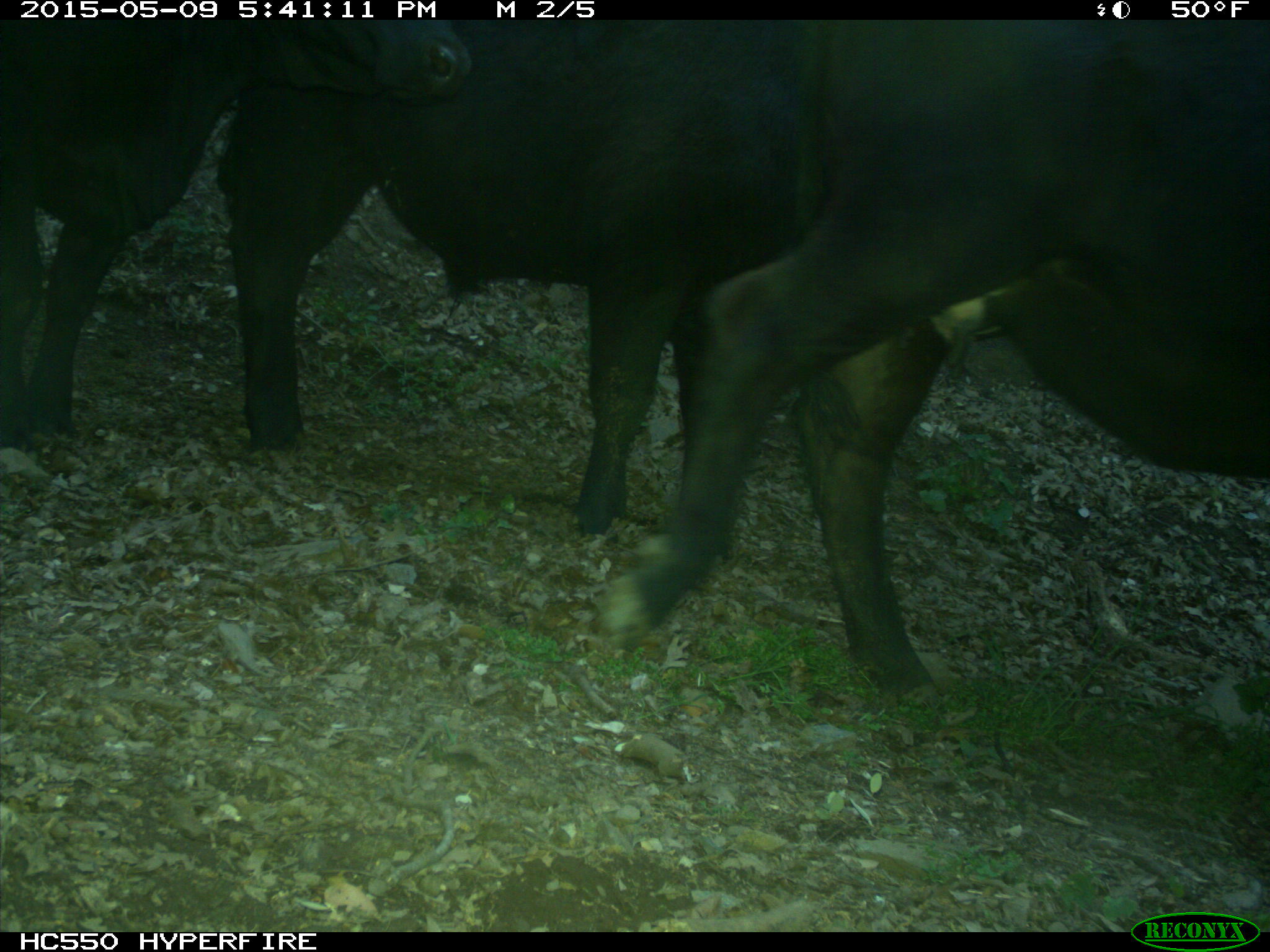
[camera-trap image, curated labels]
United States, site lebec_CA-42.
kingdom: Animalia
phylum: Chordata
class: Mammalia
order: Artiodactyla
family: Bovidae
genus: Bos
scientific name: Bos taurus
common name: domestic cow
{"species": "Bos taurus (domestic cow)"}